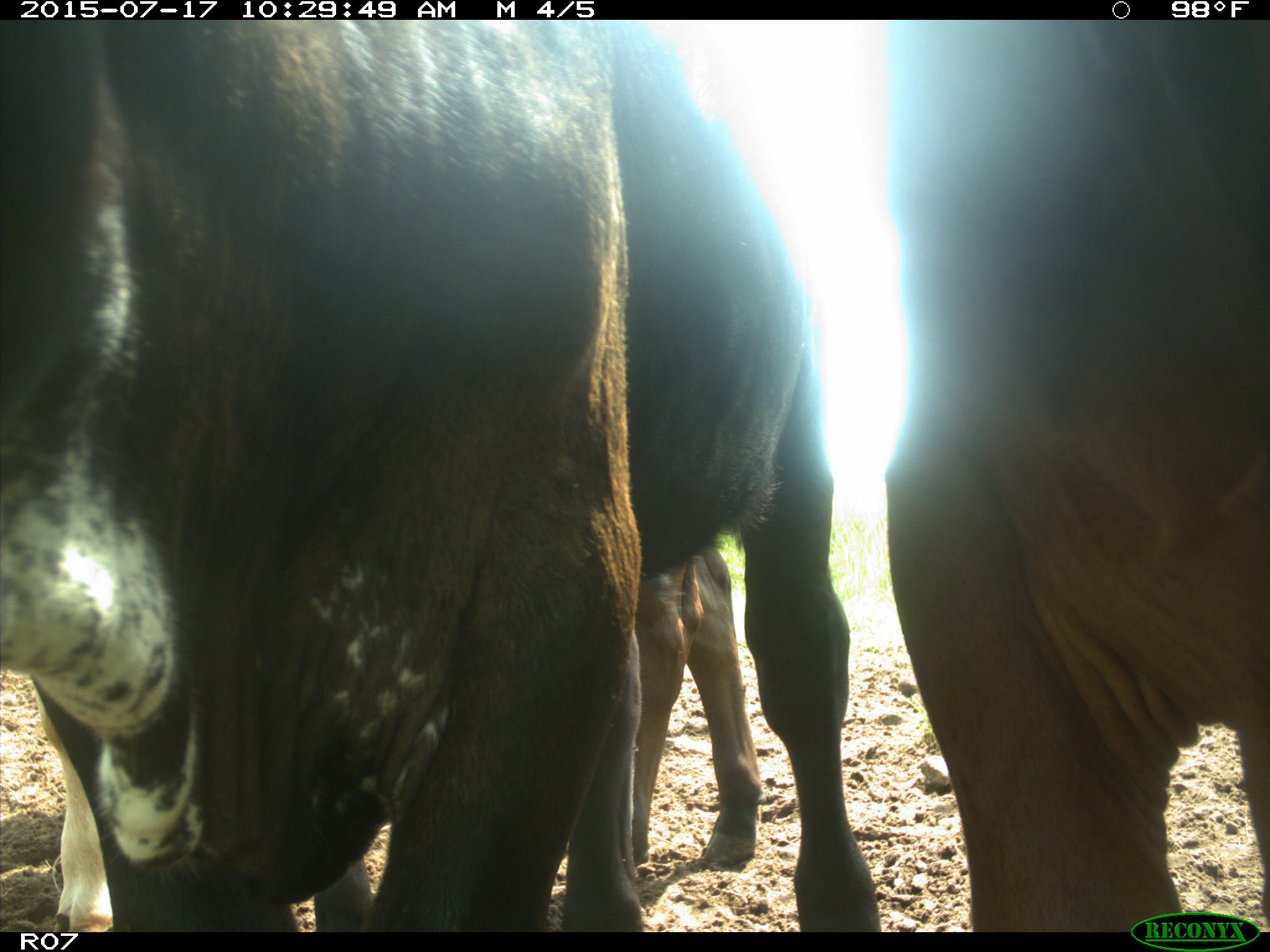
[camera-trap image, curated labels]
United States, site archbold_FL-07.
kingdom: Animalia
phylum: Chordata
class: Mammalia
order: Artiodactyla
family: Bovidae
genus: Bos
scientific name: Bos taurus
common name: domestic cow